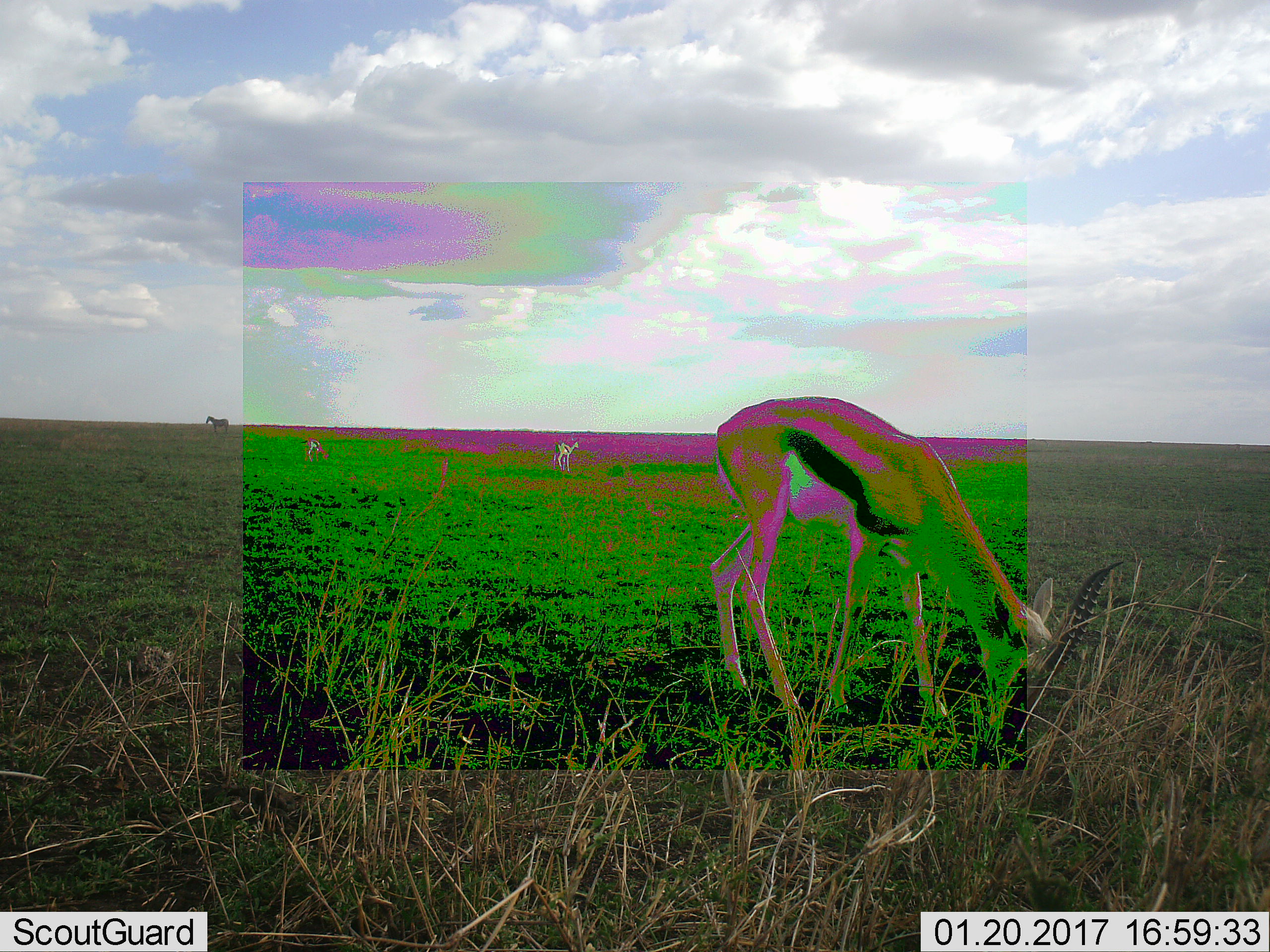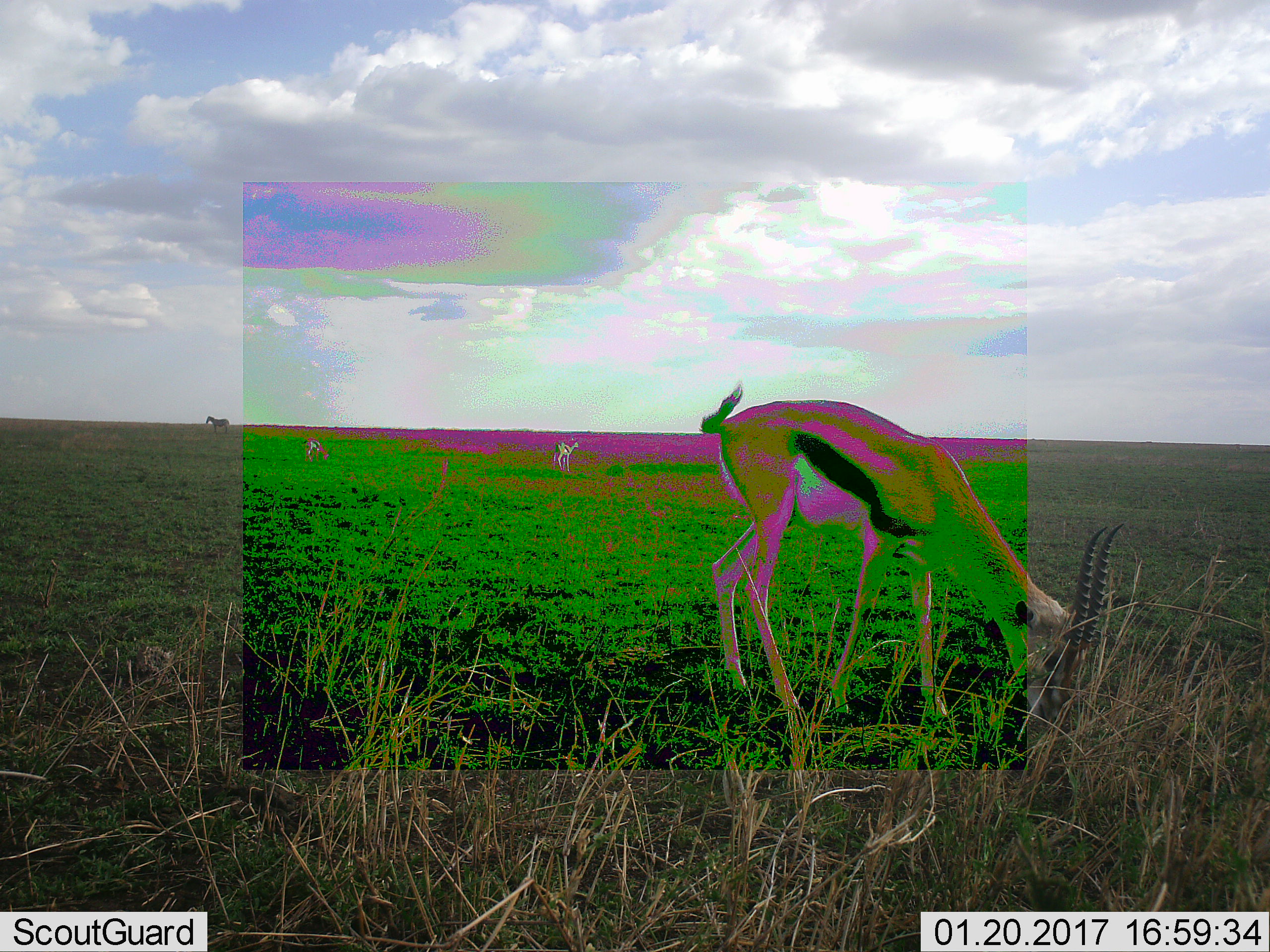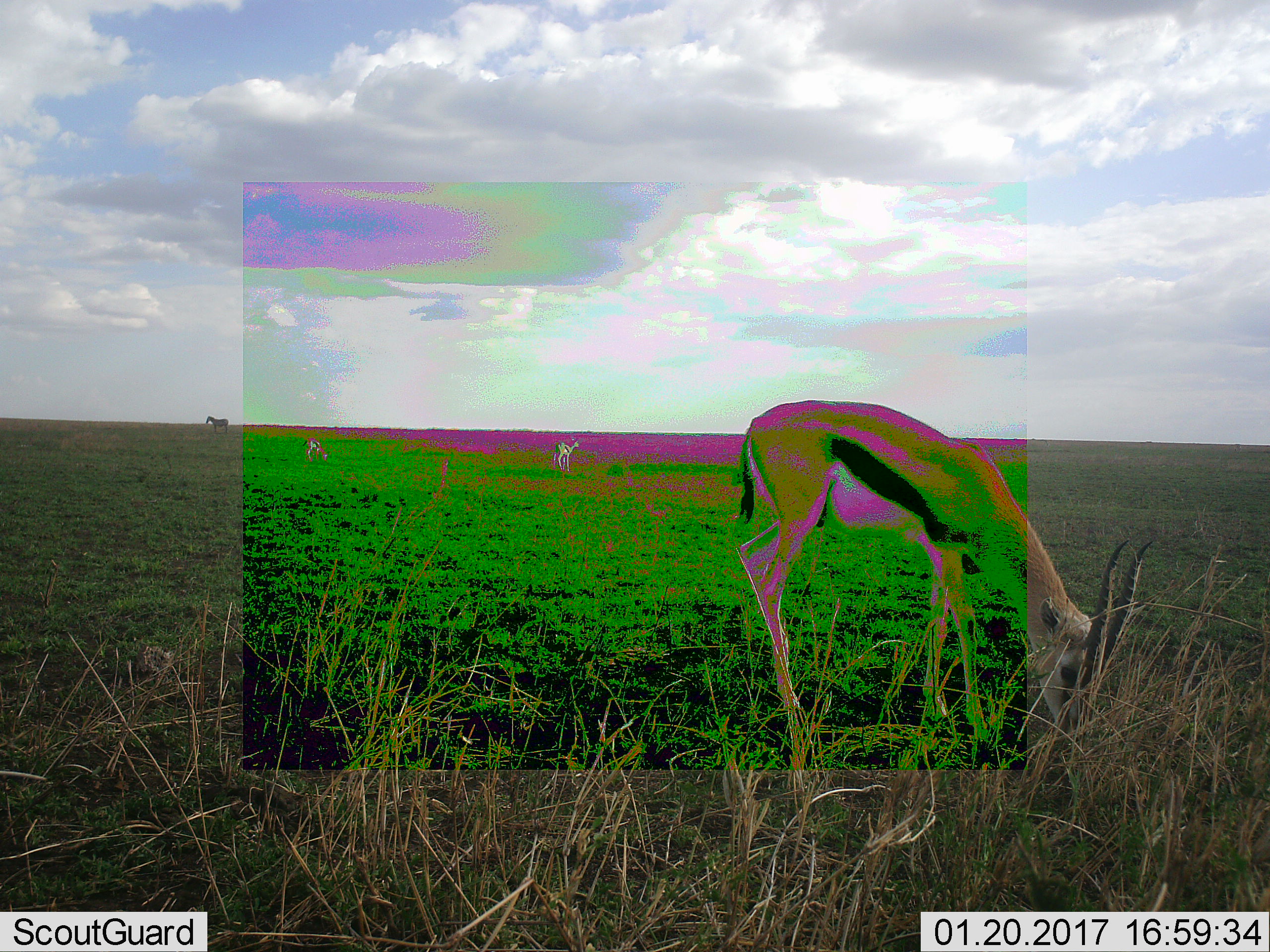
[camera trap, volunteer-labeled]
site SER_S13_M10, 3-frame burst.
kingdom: Animalia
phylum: Chordata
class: Mammalia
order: Artiodactyla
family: Bovidae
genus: Eudorcas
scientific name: Eudorcas thomsonii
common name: thomson's gazelle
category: gazellethomsons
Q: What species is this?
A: Gazellethomsons (thomson's gazelle) (Eudorcas thomsonii).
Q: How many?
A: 3.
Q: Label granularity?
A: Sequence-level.